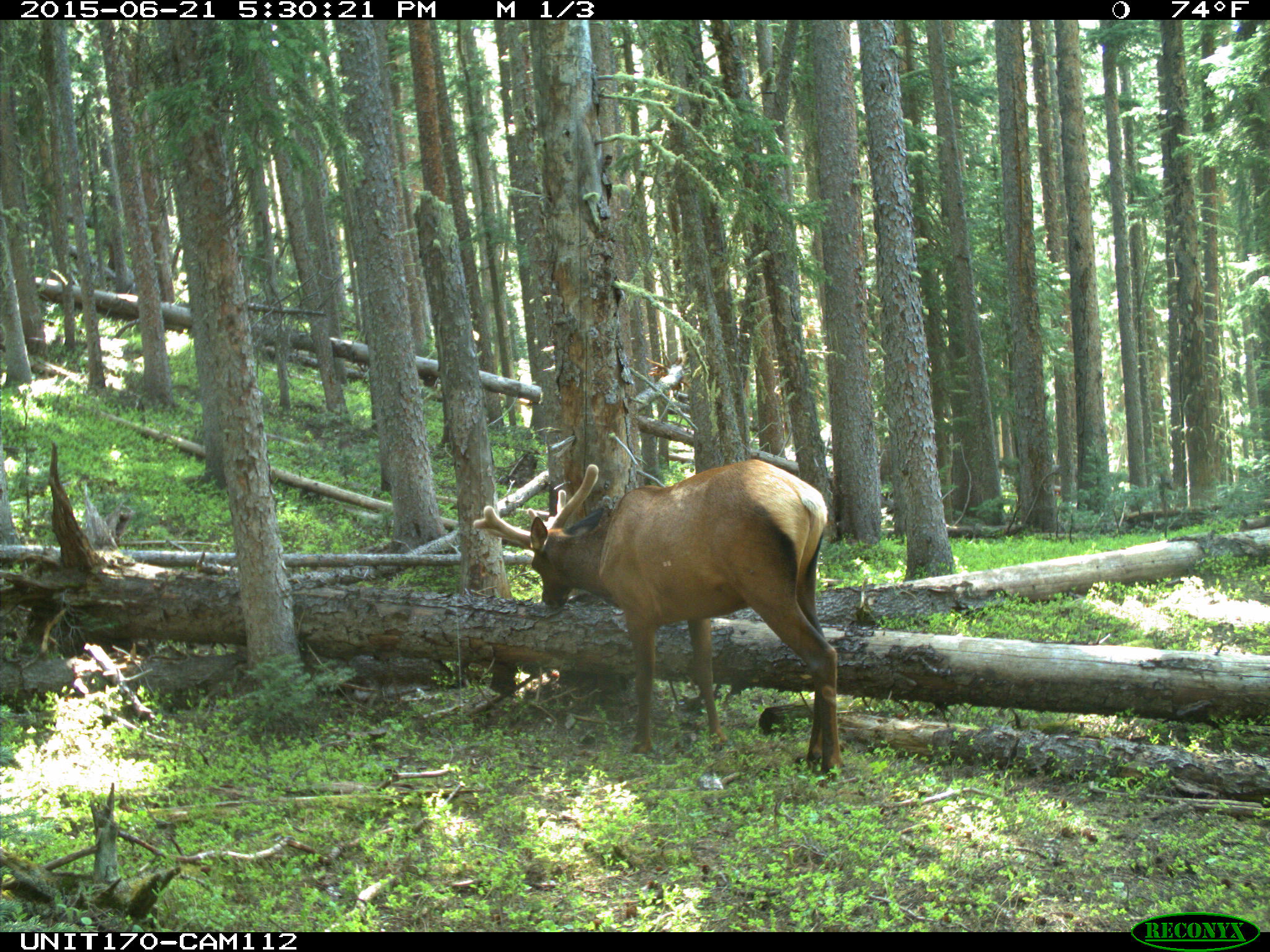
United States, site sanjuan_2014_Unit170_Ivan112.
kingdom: Animalia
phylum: Chordata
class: Mammalia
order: Artiodactyla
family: Cervidae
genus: Cervus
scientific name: Cervus elaphus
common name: red deer